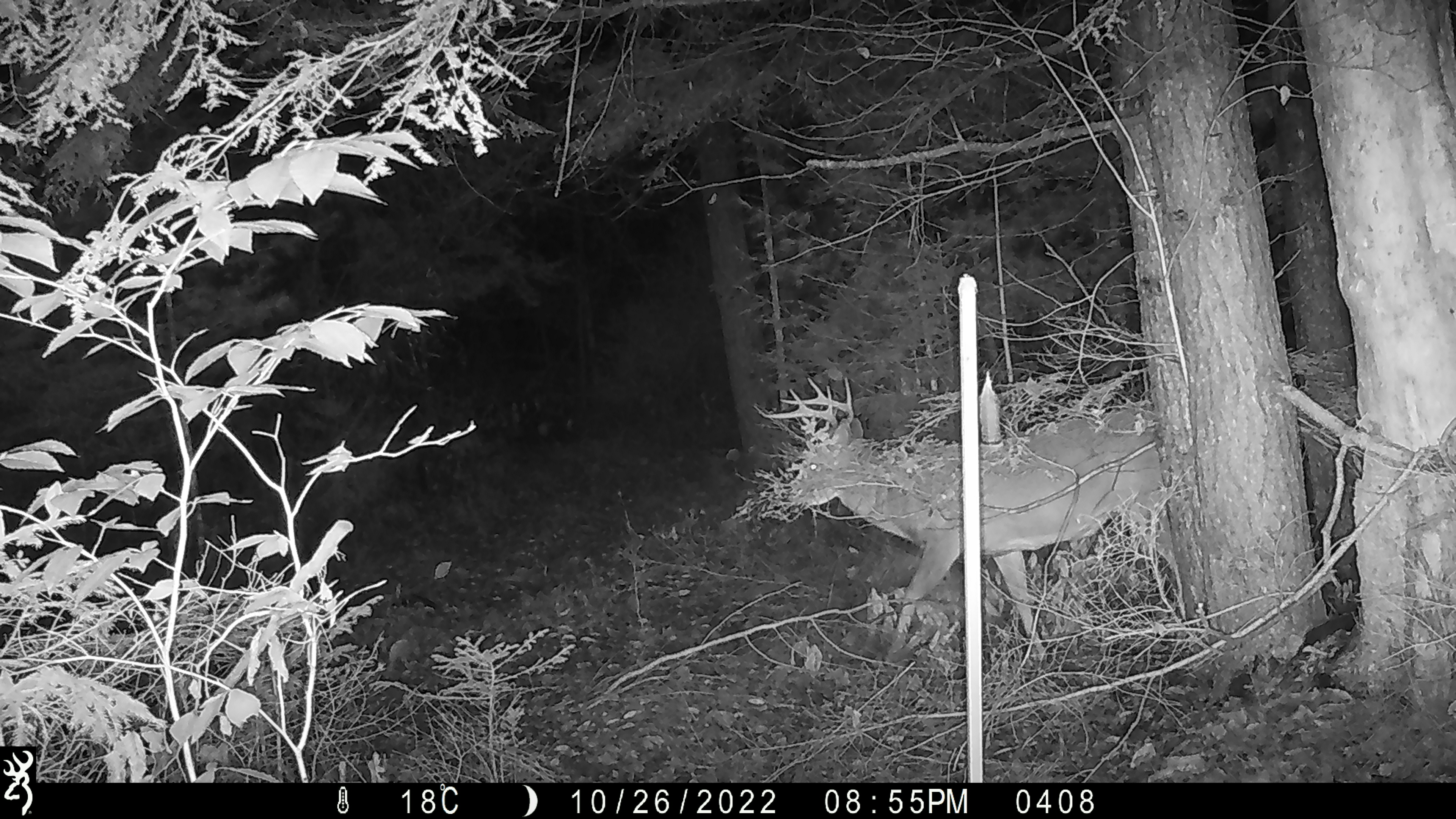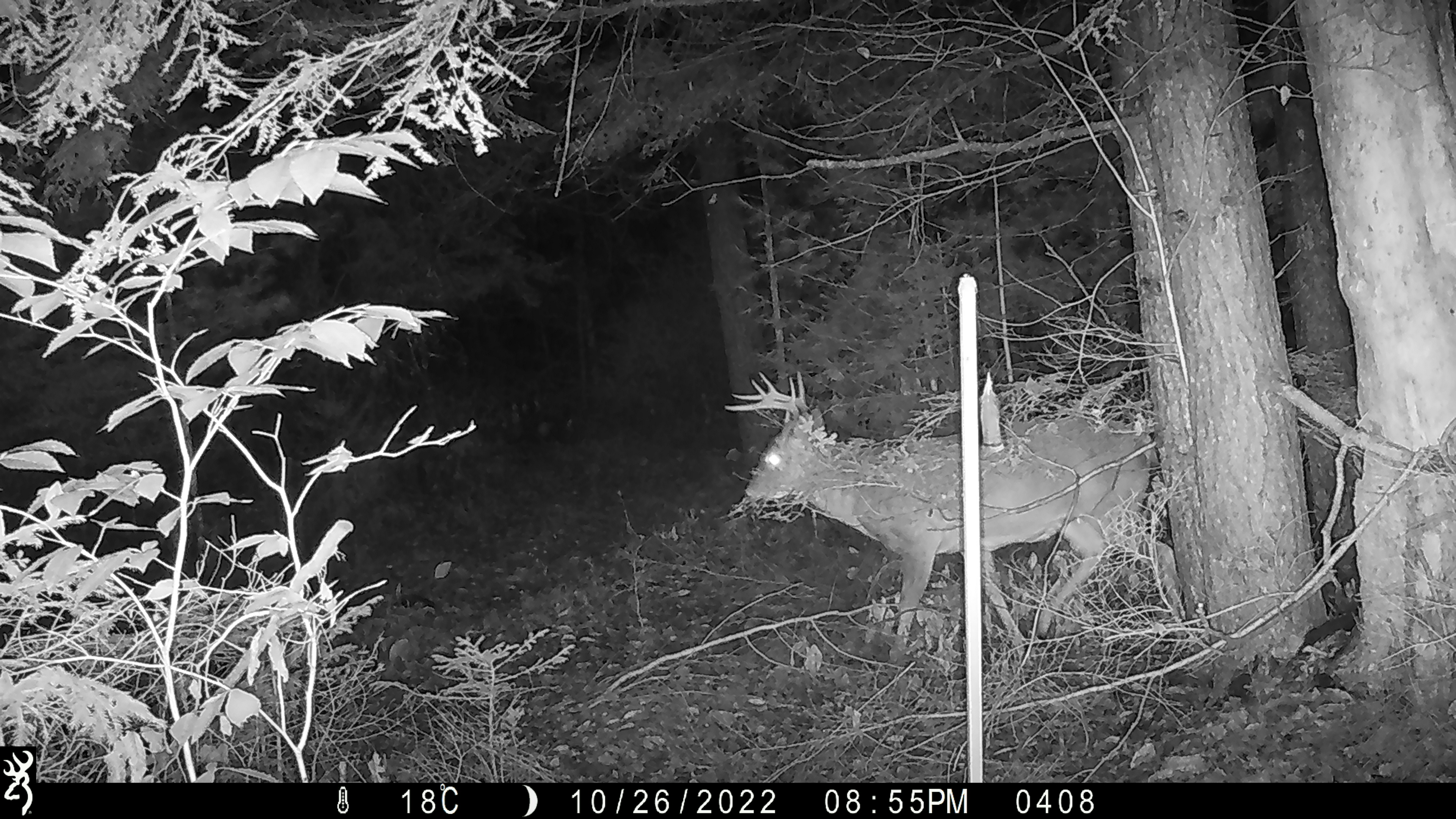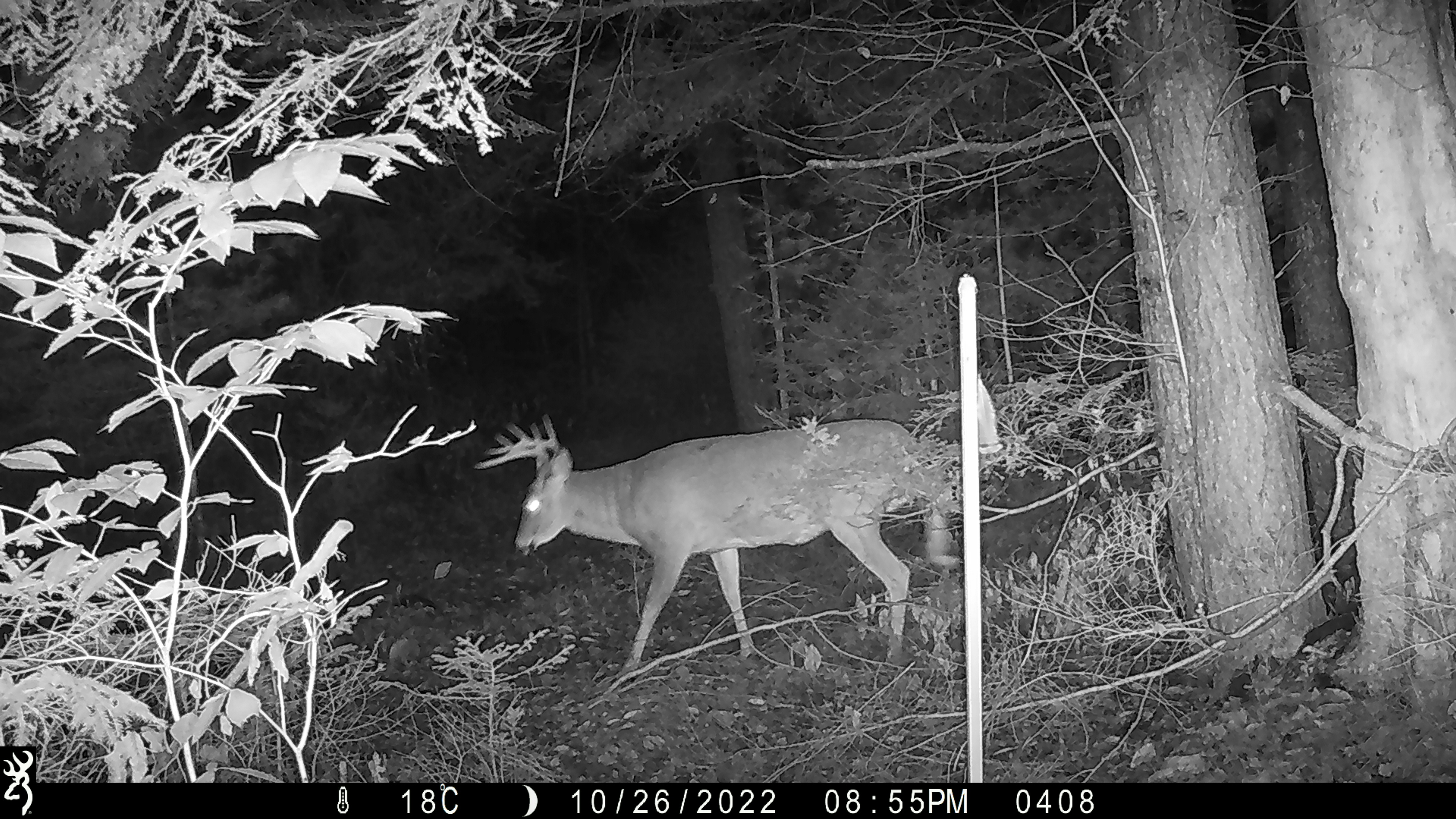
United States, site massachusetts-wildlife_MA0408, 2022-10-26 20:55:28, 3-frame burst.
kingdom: Animalia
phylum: Chordata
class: Mammalia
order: Artiodactyla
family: Cervidae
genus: Odocoileus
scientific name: Odocoileus virginianus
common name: white-tailed deer